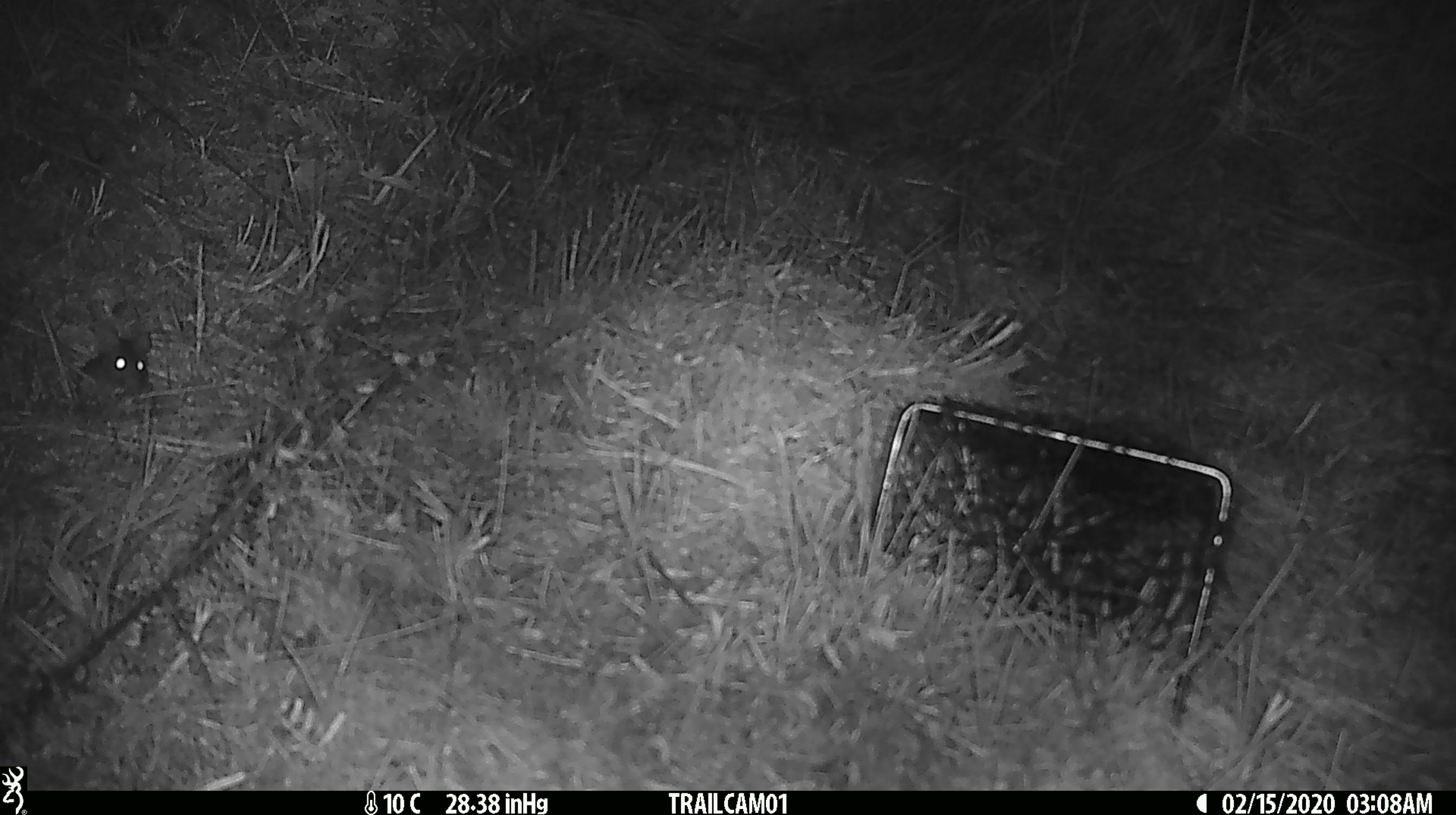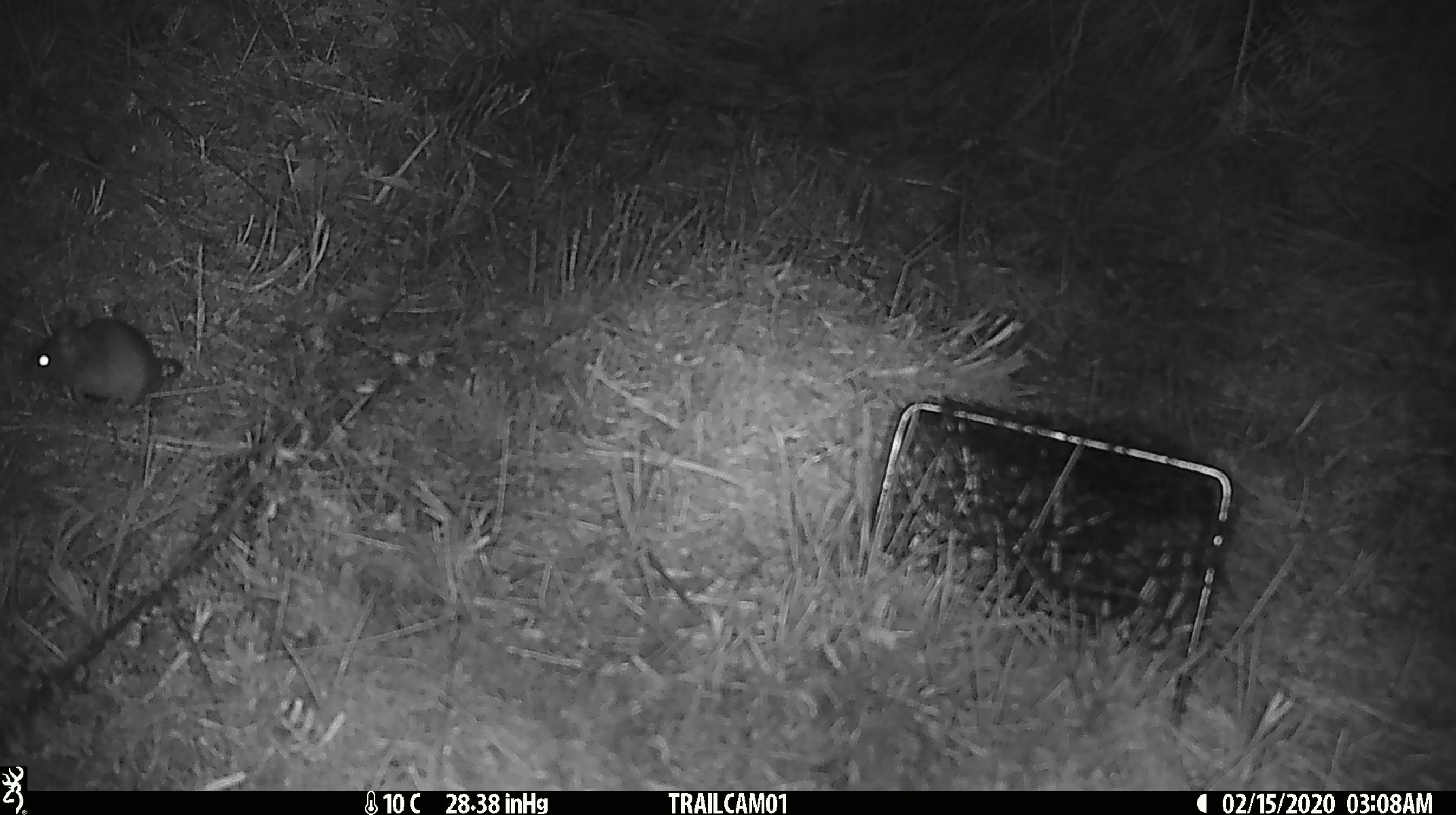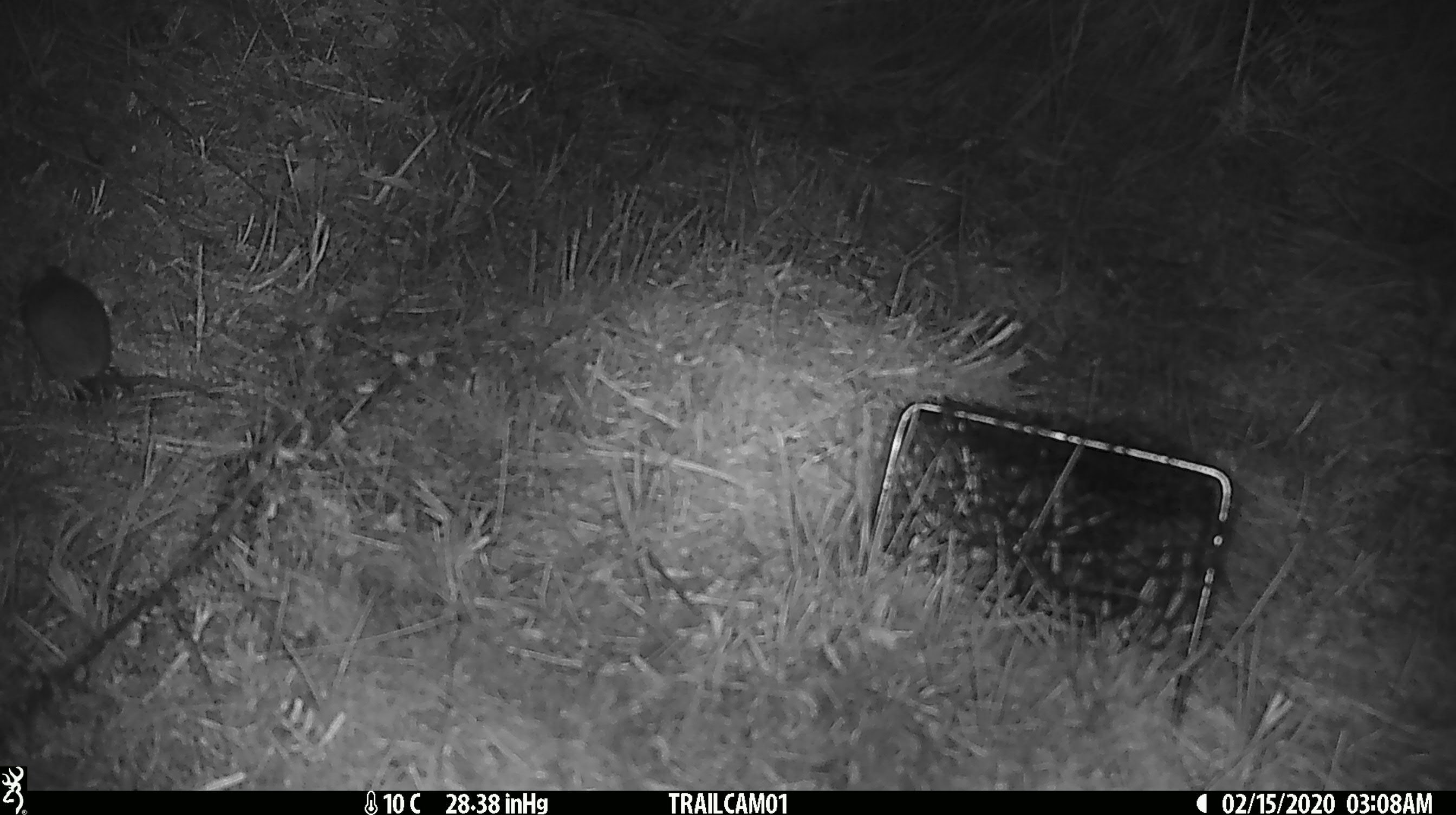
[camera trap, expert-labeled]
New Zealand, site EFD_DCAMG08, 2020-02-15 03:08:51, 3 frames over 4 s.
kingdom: Animalia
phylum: Chordata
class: Mammalia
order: Rodentia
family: Muridae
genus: Mus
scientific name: Mus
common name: mouse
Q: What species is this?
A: Mouse (Mus).